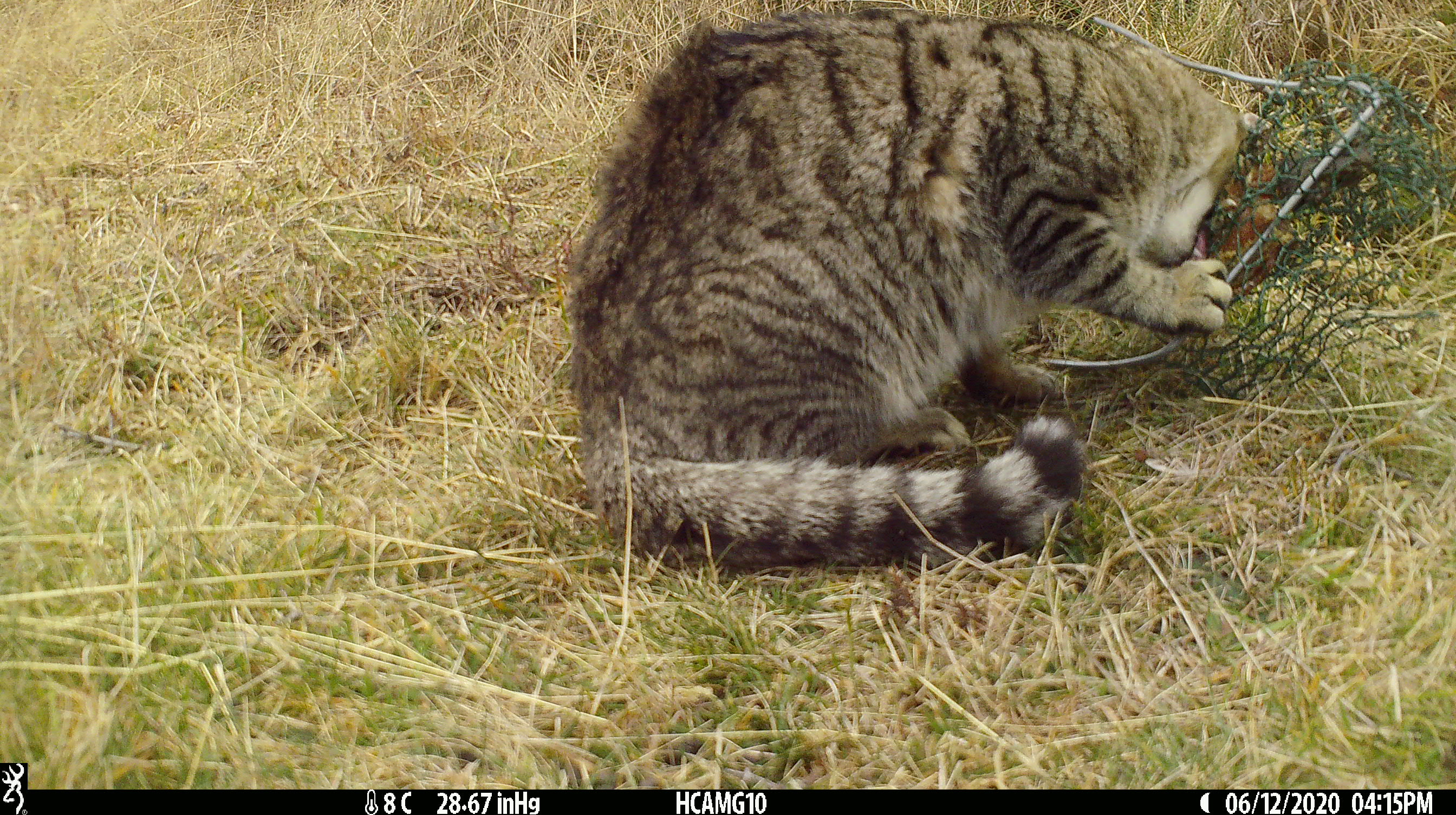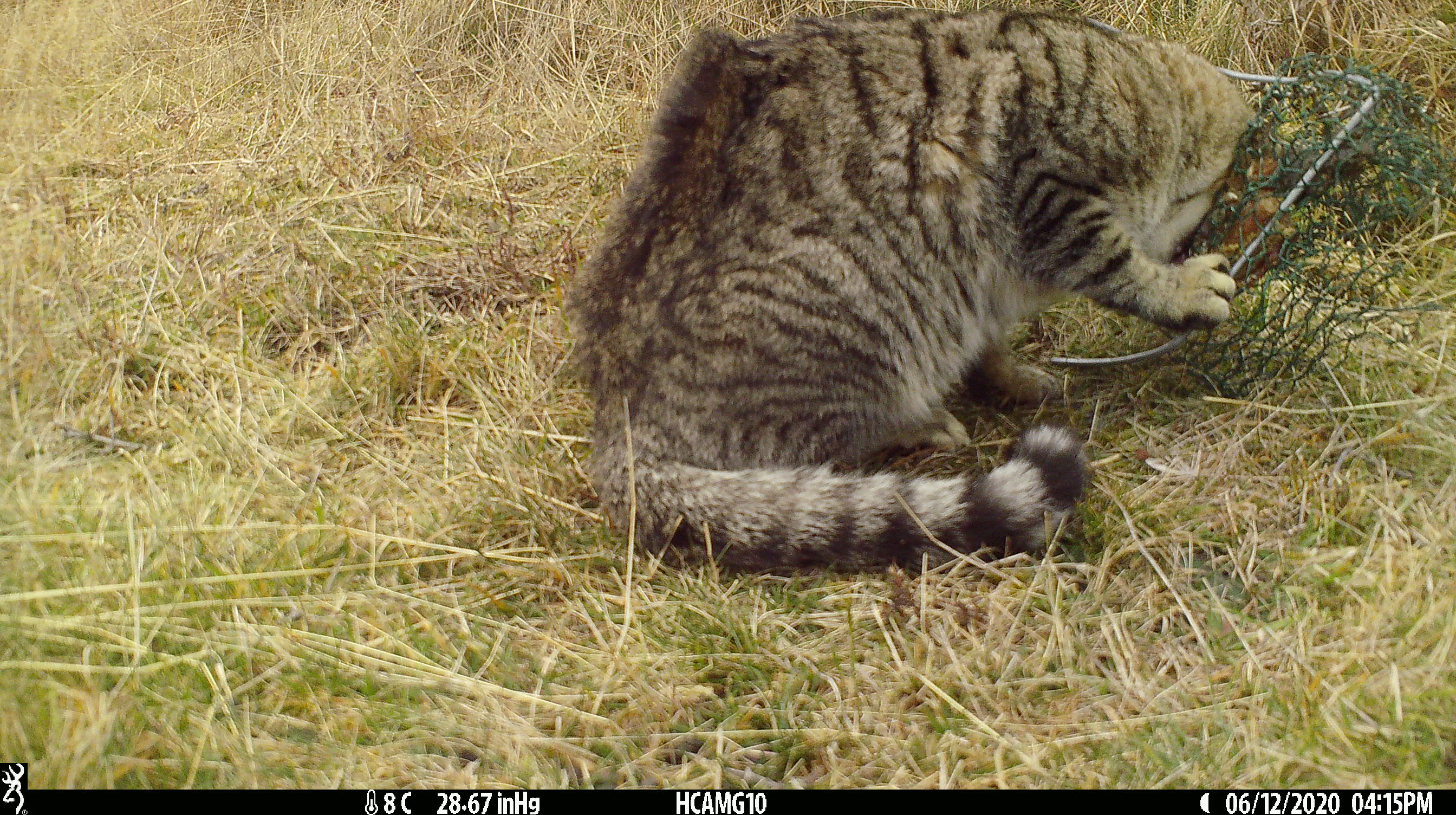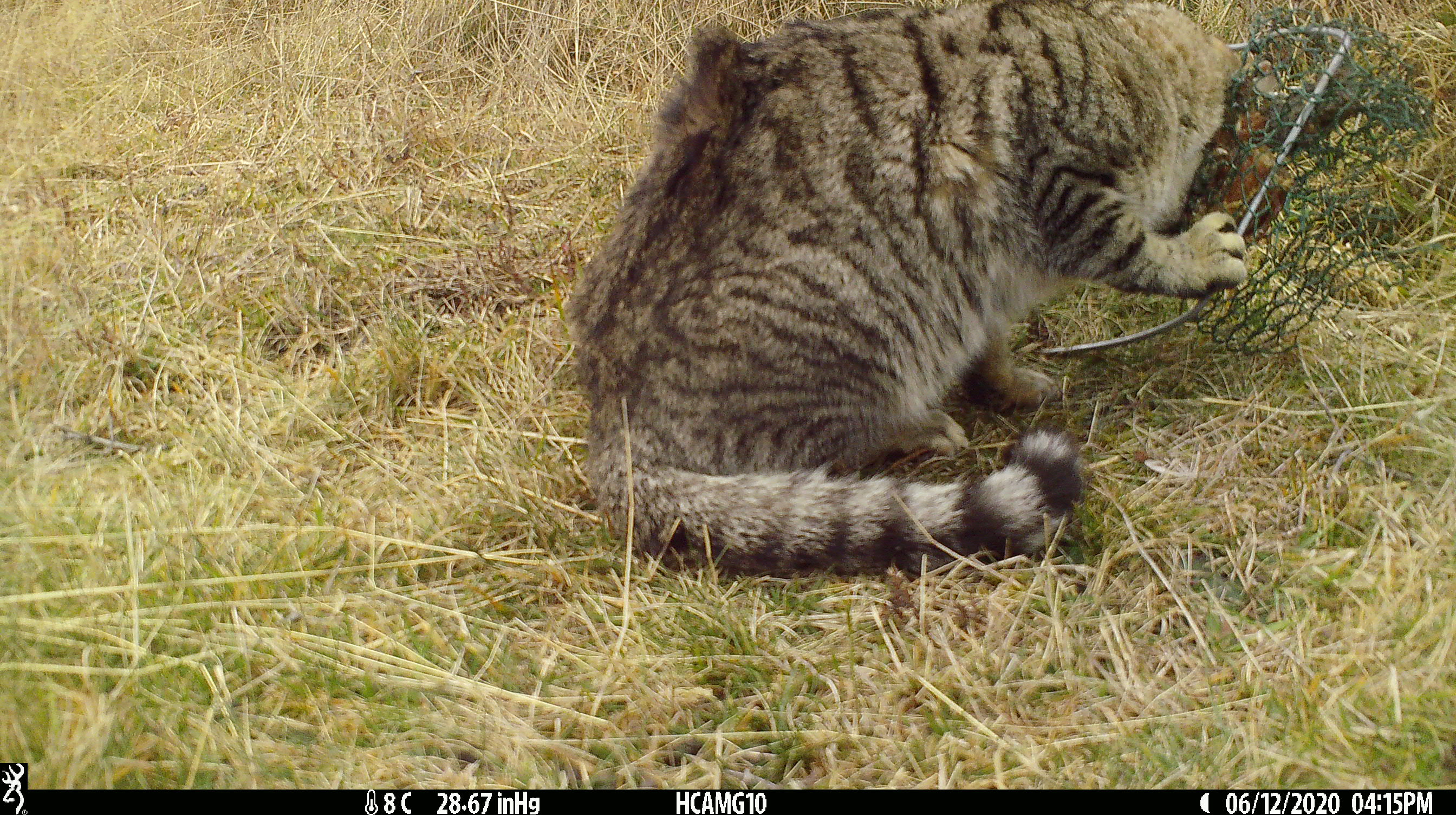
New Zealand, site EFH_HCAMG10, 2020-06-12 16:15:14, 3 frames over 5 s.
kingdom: Animalia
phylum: Chordata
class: Mammalia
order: Carnivora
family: Felidae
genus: Felis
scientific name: Felis catus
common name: domestic cat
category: cat